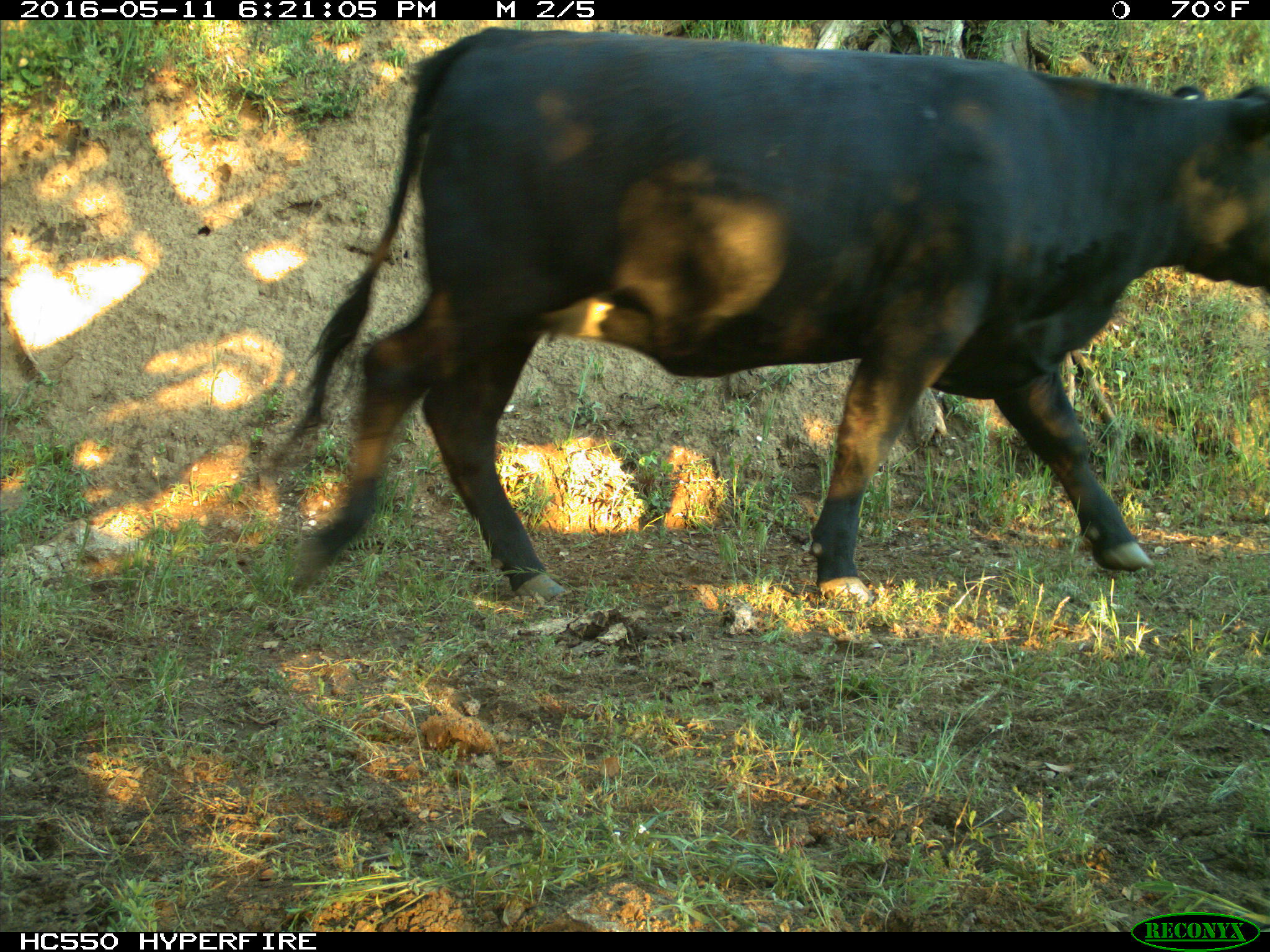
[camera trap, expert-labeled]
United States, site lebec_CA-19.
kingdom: Animalia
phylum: Chordata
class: Mammalia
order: Artiodactyla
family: Bovidae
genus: Bos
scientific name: Bos taurus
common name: domestic cow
Bos taurus (domestic cow).